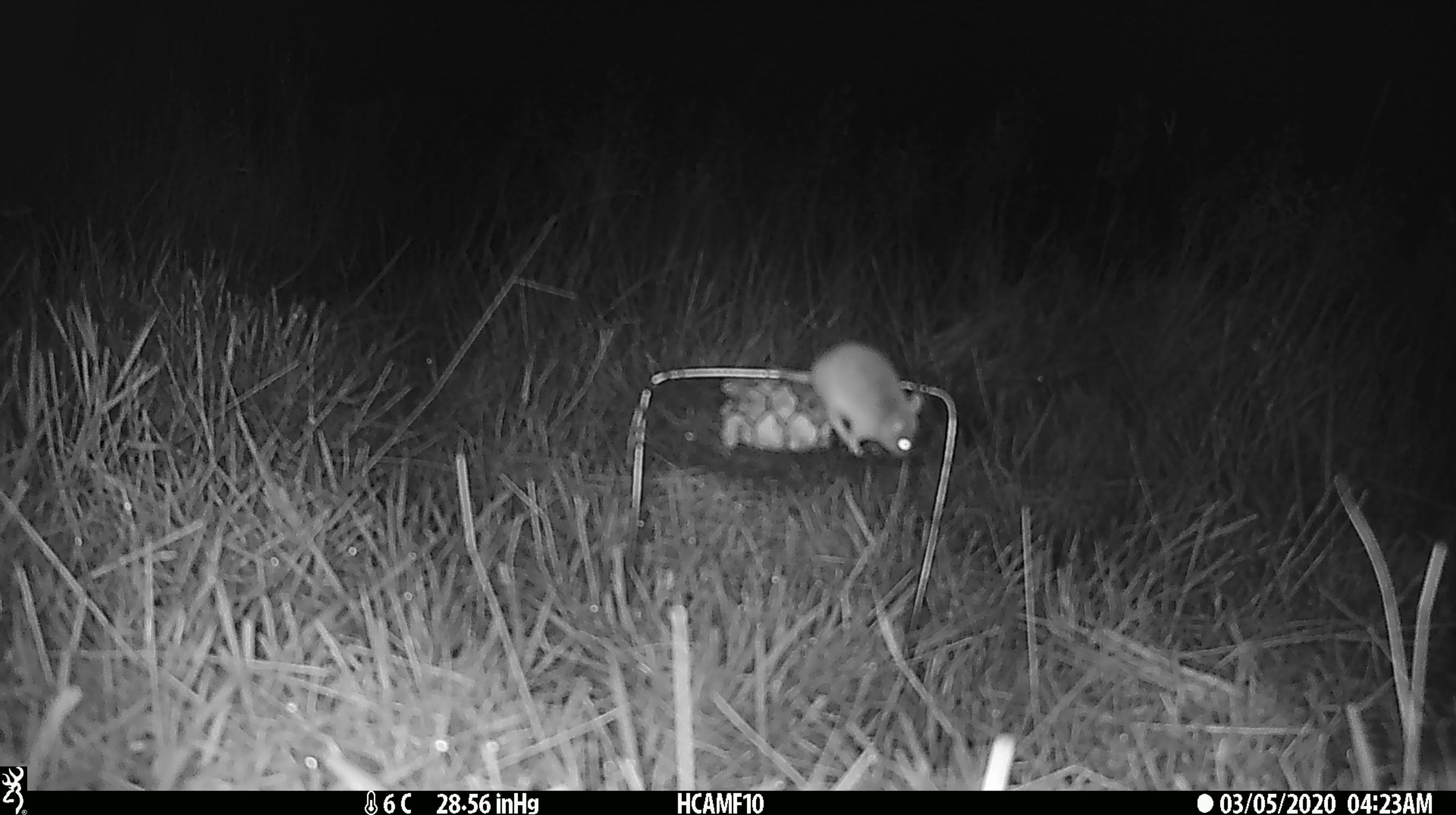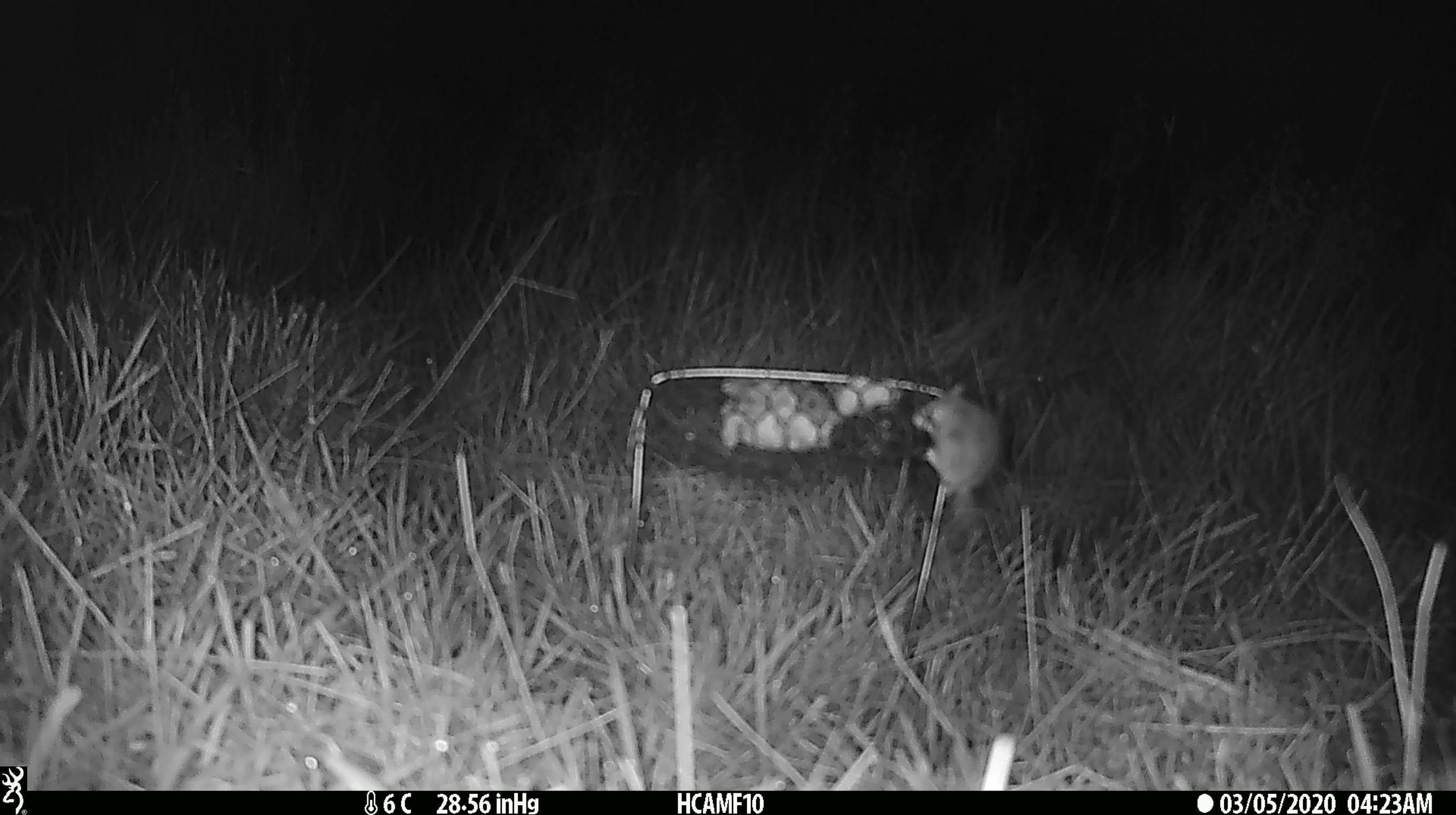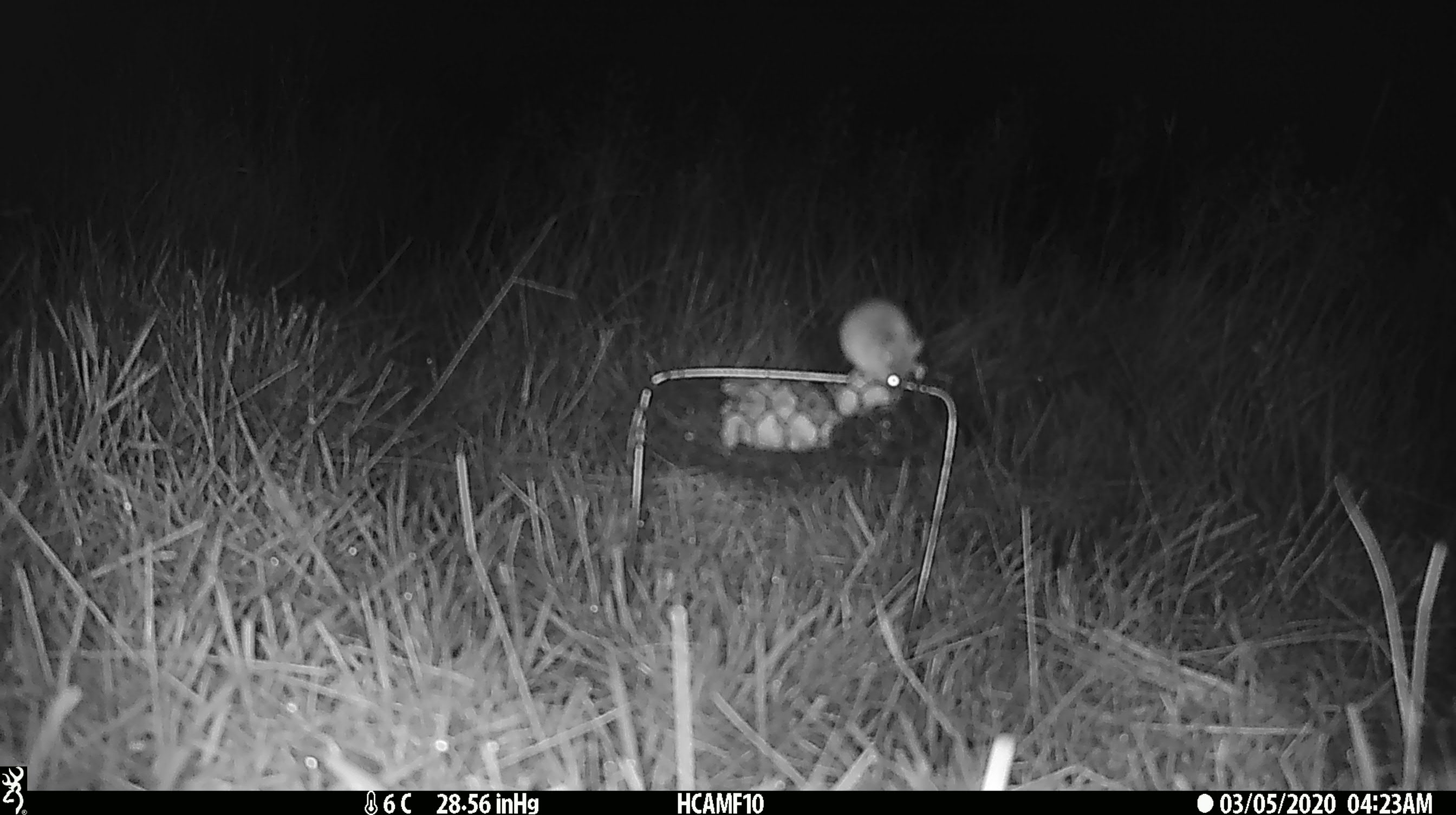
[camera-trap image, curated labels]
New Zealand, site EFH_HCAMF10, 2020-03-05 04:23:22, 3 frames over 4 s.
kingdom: Animalia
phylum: Chordata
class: Mammalia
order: Rodentia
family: Muridae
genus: Mus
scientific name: Mus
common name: mouse